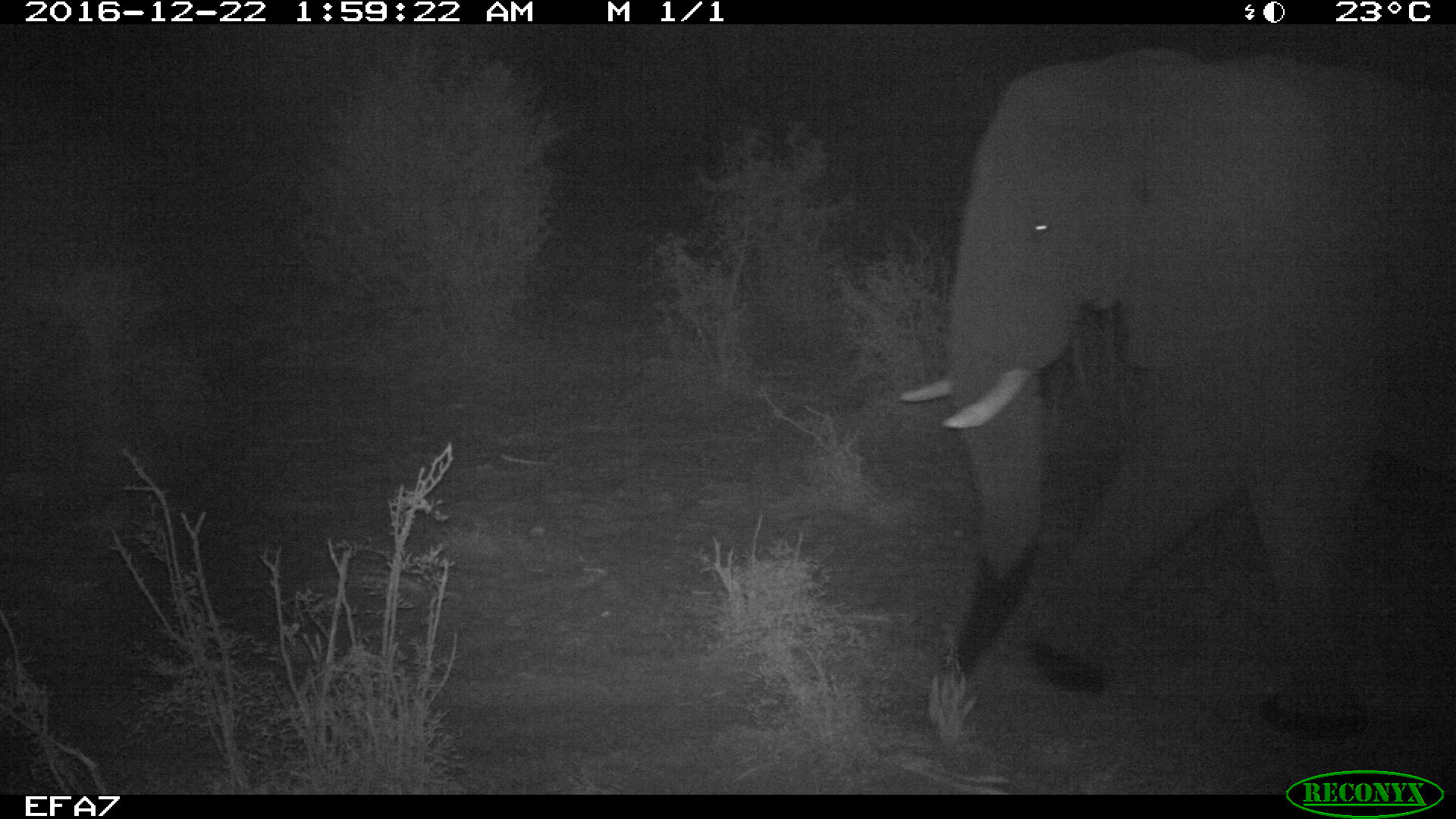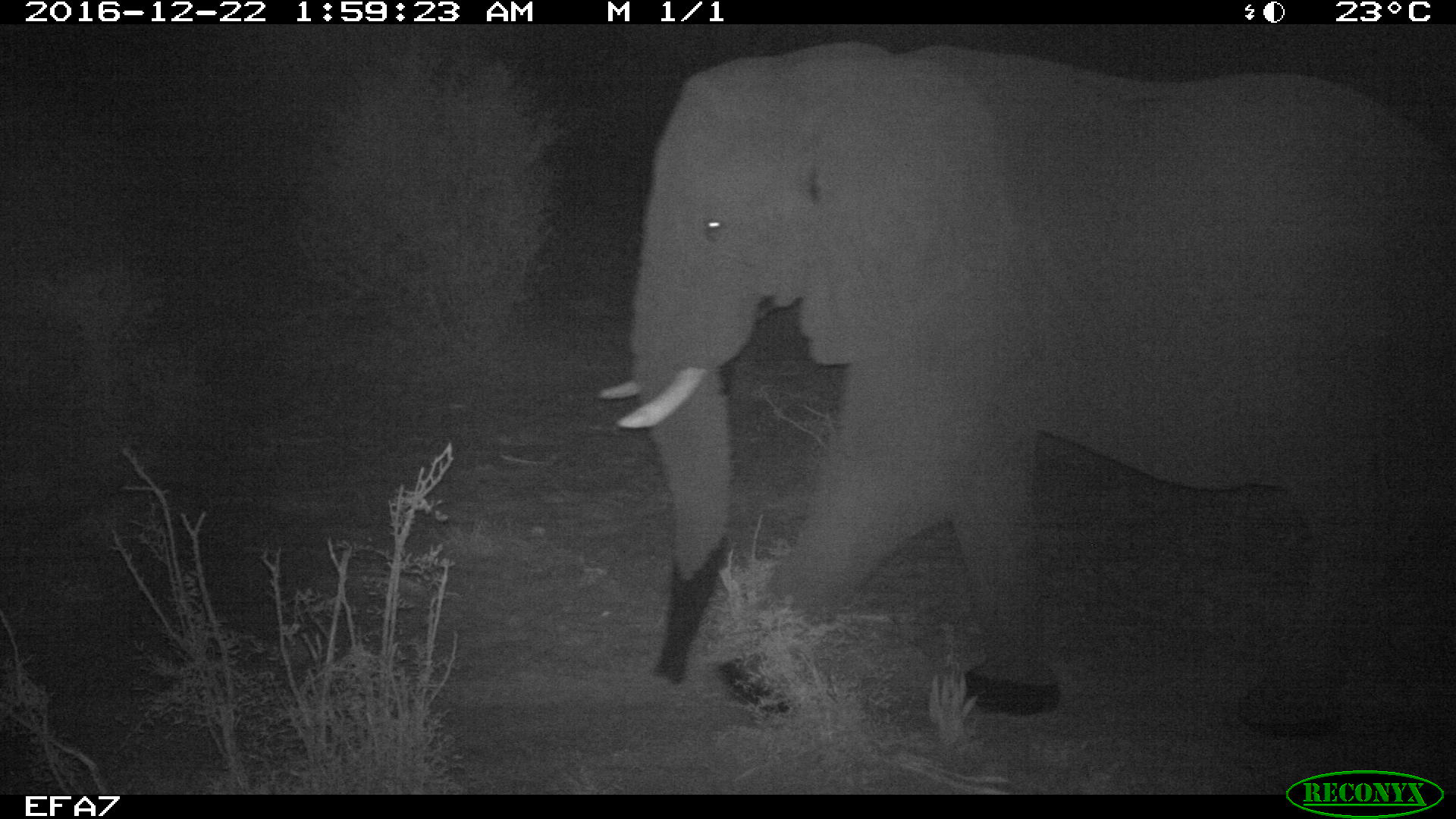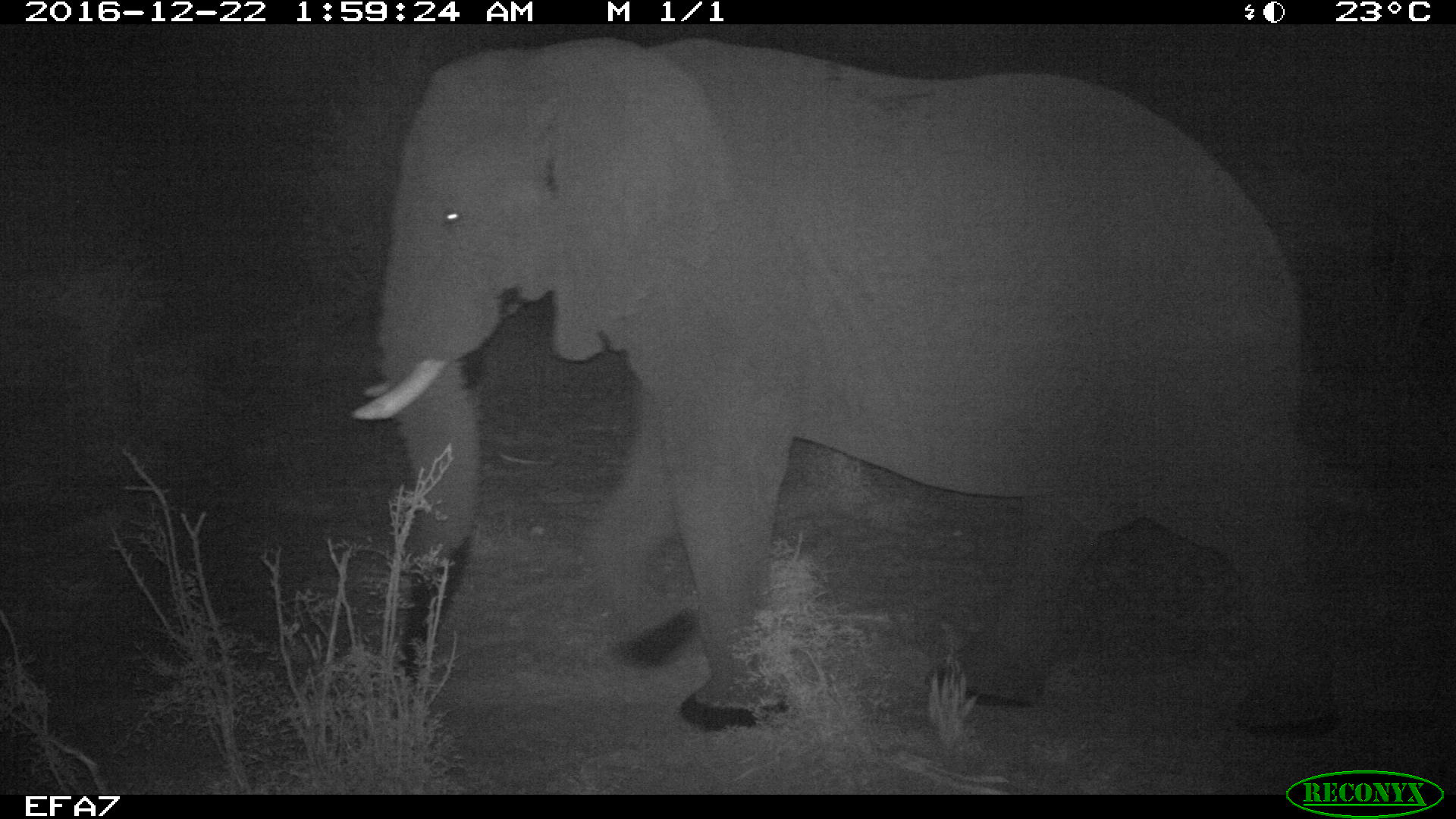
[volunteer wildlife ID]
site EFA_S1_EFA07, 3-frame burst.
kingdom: Animalia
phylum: Chordata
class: Mammalia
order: Proboscidea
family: Elephantidae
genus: Loxodonta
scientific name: Loxodonta africana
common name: african bush elephant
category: elephant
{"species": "elephant (african bush elephant) (Loxodonta africana)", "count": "1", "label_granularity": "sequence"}